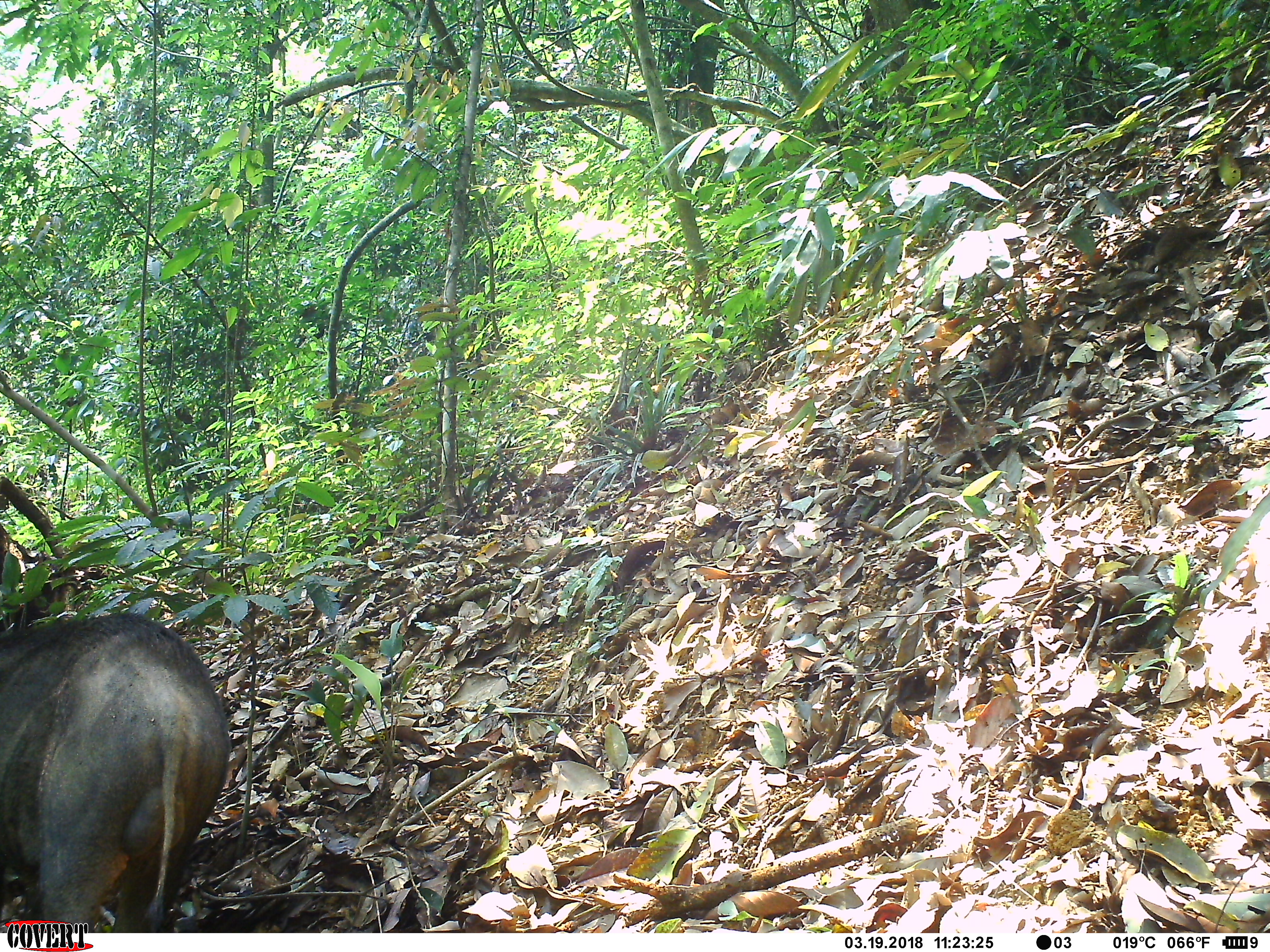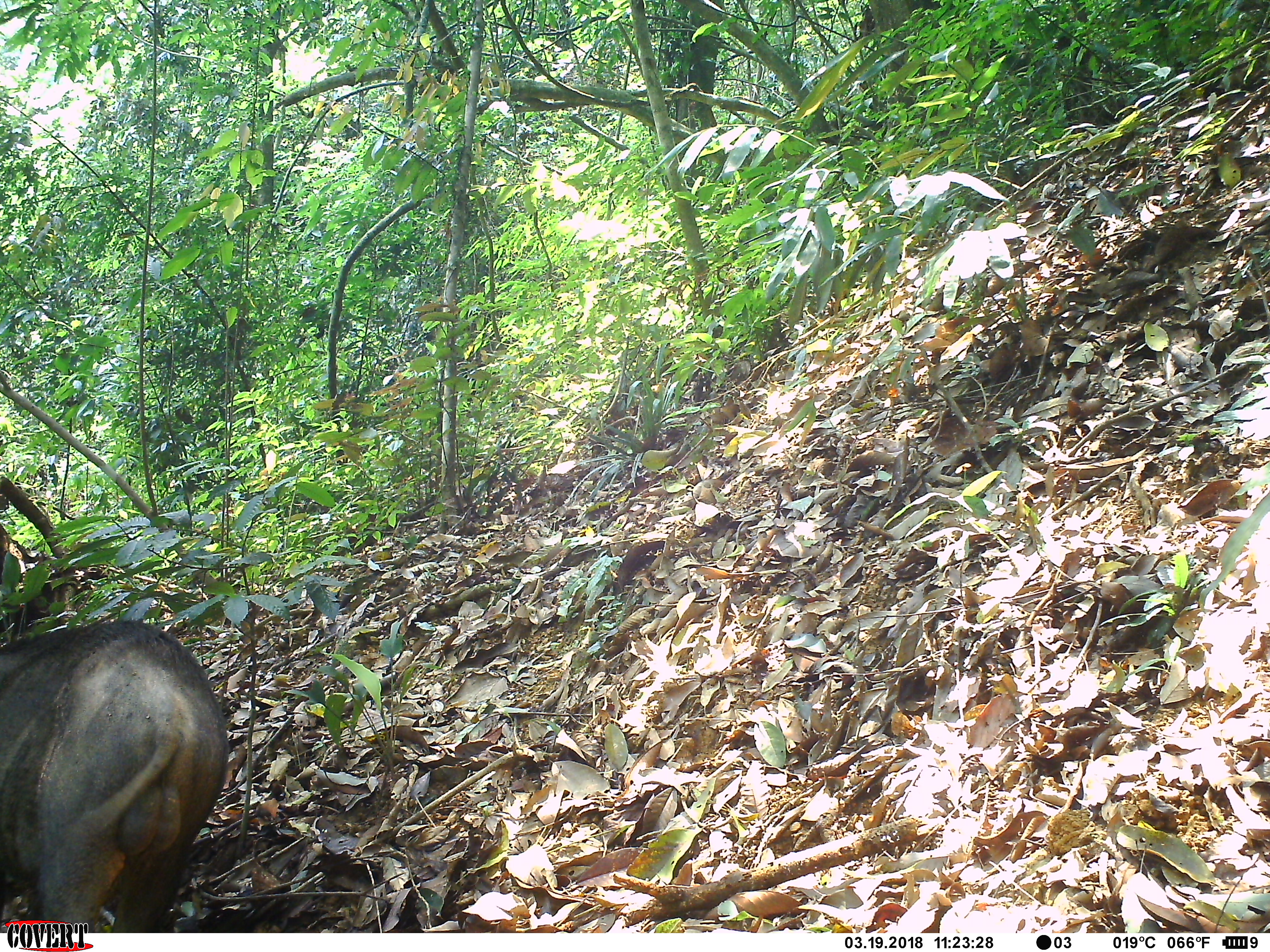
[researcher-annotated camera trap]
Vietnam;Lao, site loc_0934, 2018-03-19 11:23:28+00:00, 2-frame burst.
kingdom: Animalia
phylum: Chordata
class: Mammalia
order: Artiodactyla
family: Suidae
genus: Sus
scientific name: Sus scrofa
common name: eurasian wild pig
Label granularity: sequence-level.